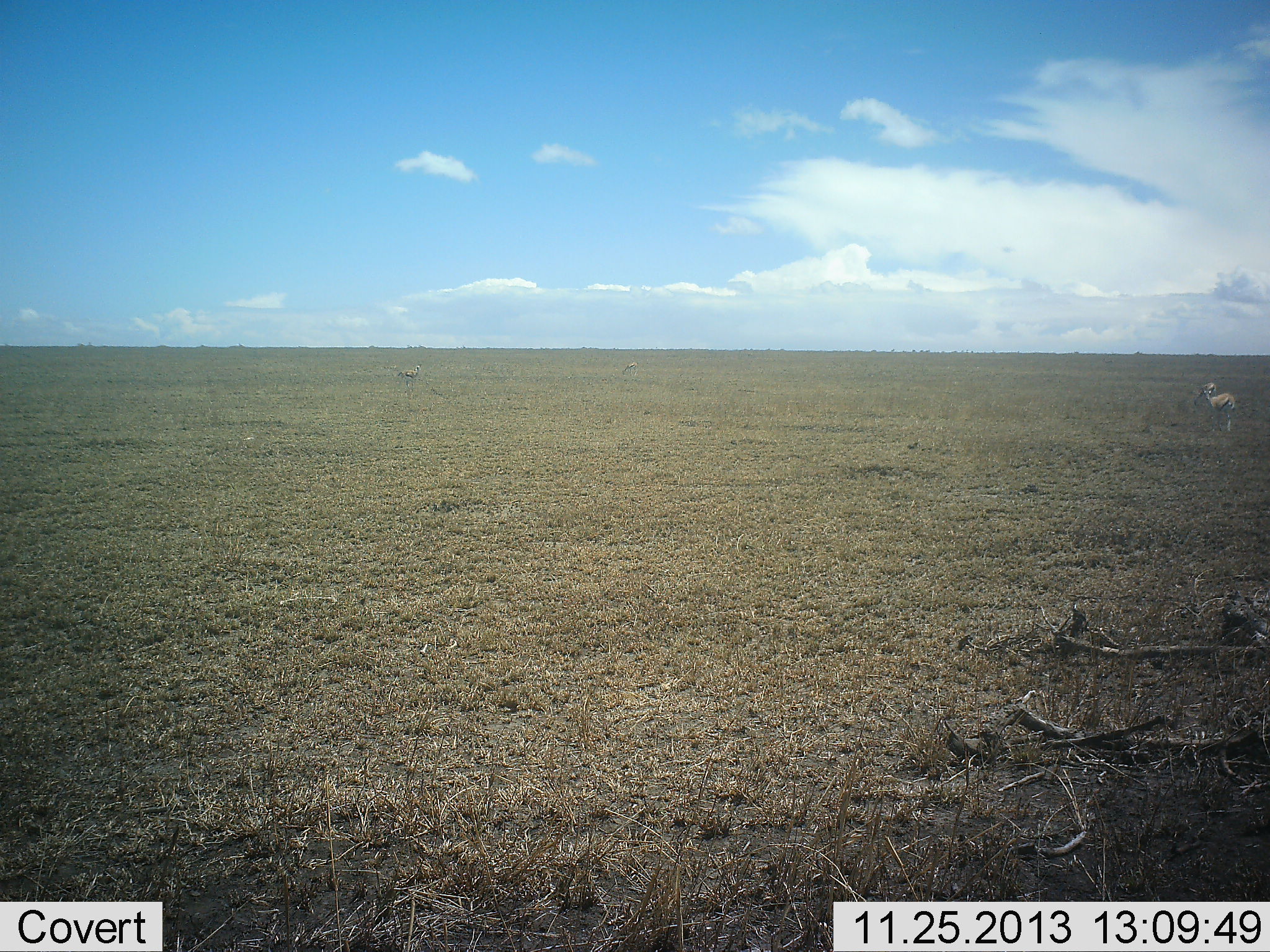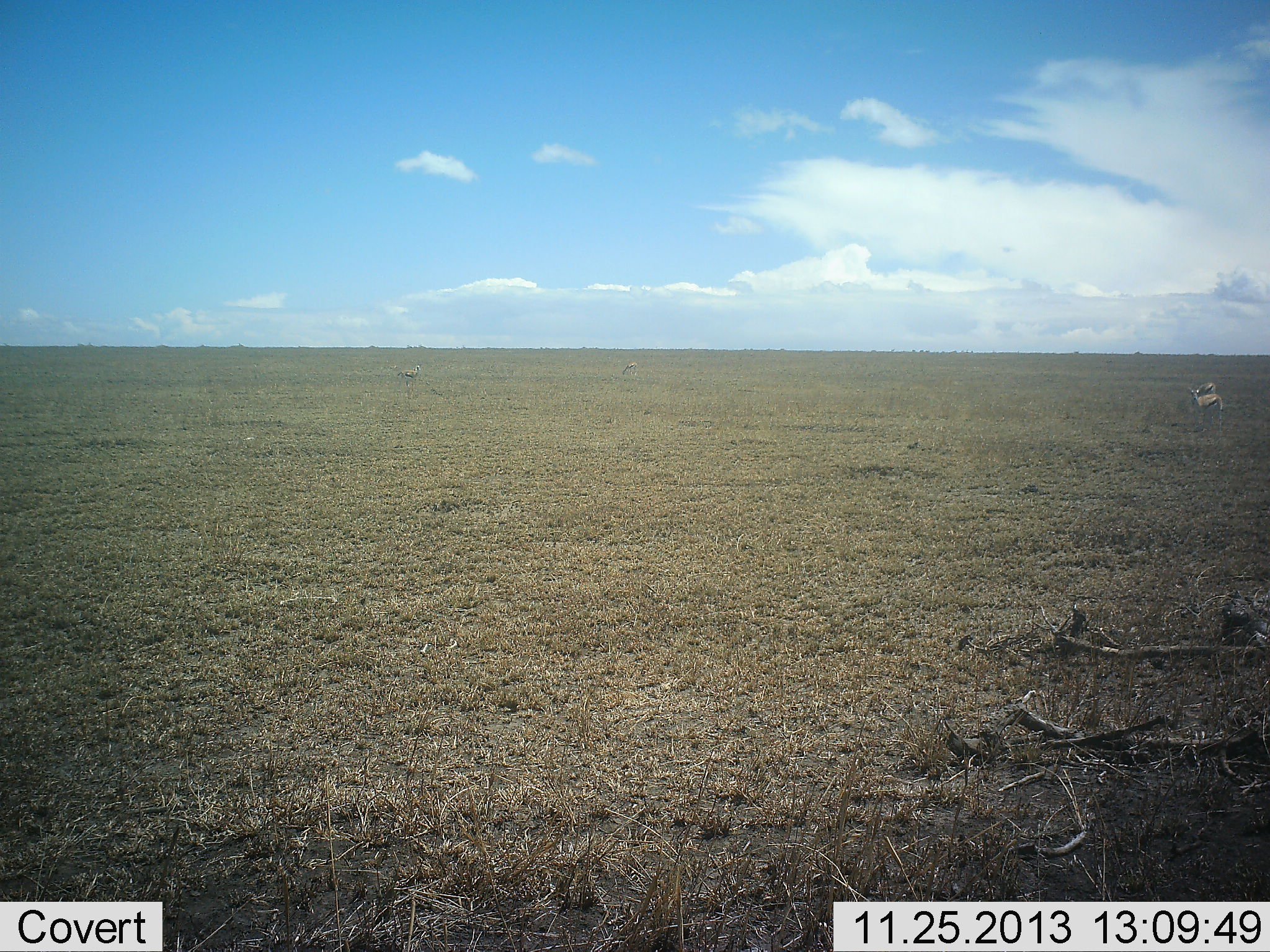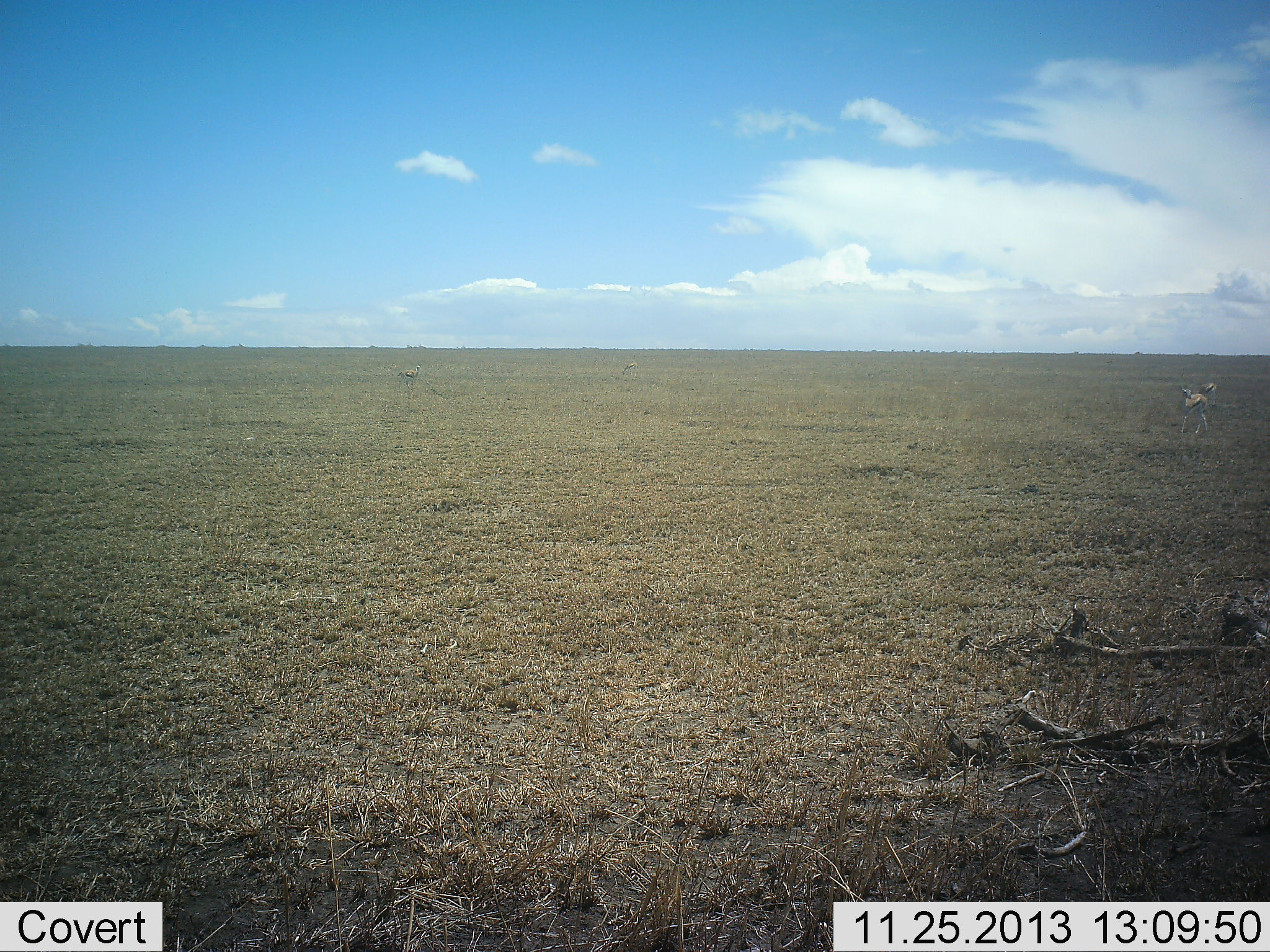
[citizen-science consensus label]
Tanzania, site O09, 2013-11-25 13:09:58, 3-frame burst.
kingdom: Animalia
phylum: Chordata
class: Mammalia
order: Artiodactyla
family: Bovidae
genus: Eudorcas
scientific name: Eudorcas thomsonii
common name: thomson's gazelle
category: gazellethomsons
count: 2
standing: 30%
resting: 0%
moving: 80%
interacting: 0%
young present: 0%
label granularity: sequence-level